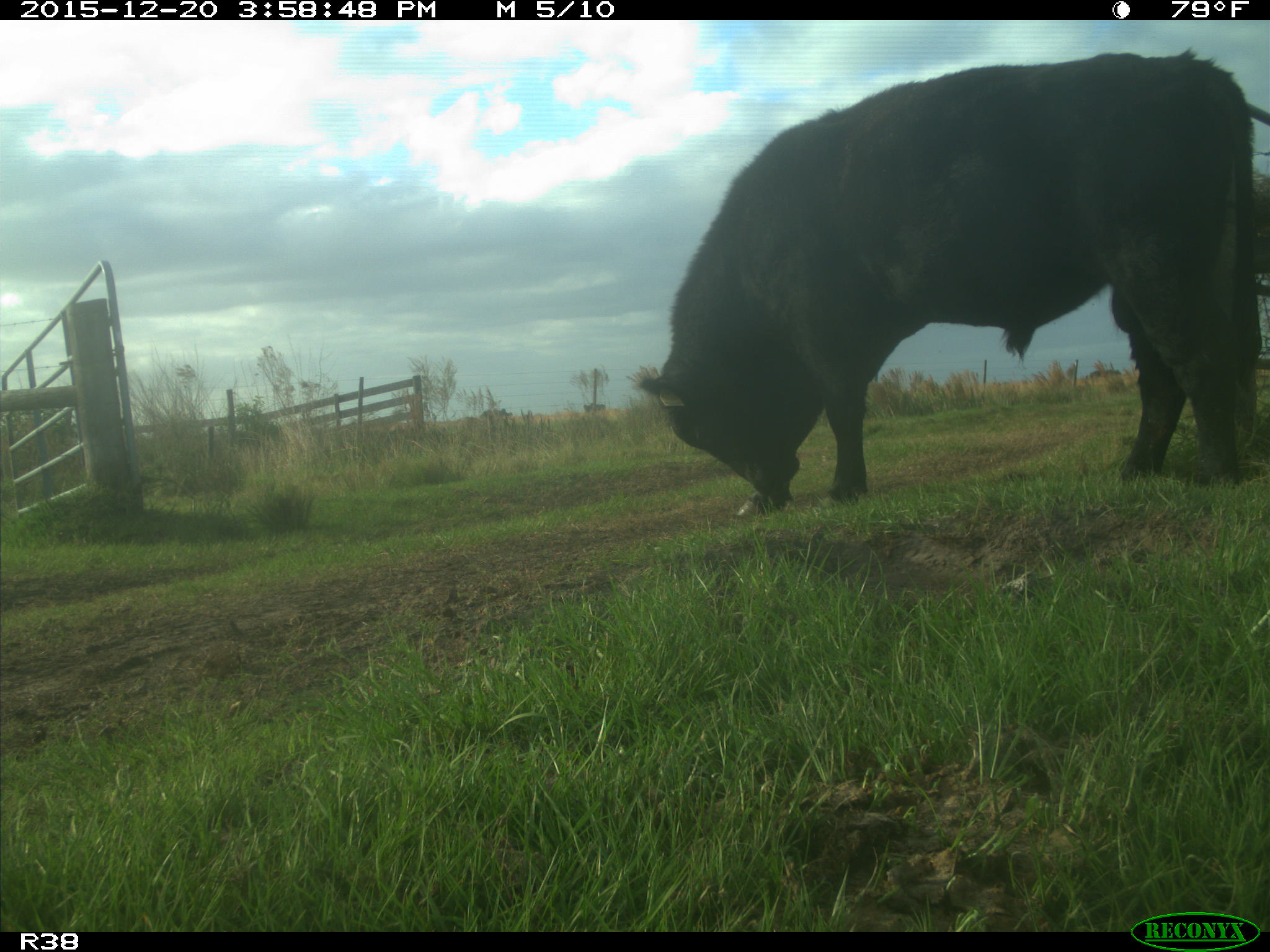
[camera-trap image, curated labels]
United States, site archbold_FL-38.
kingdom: Animalia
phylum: Chordata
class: Mammalia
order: Artiodactyla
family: Bovidae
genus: Bos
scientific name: Bos taurus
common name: domestic cow